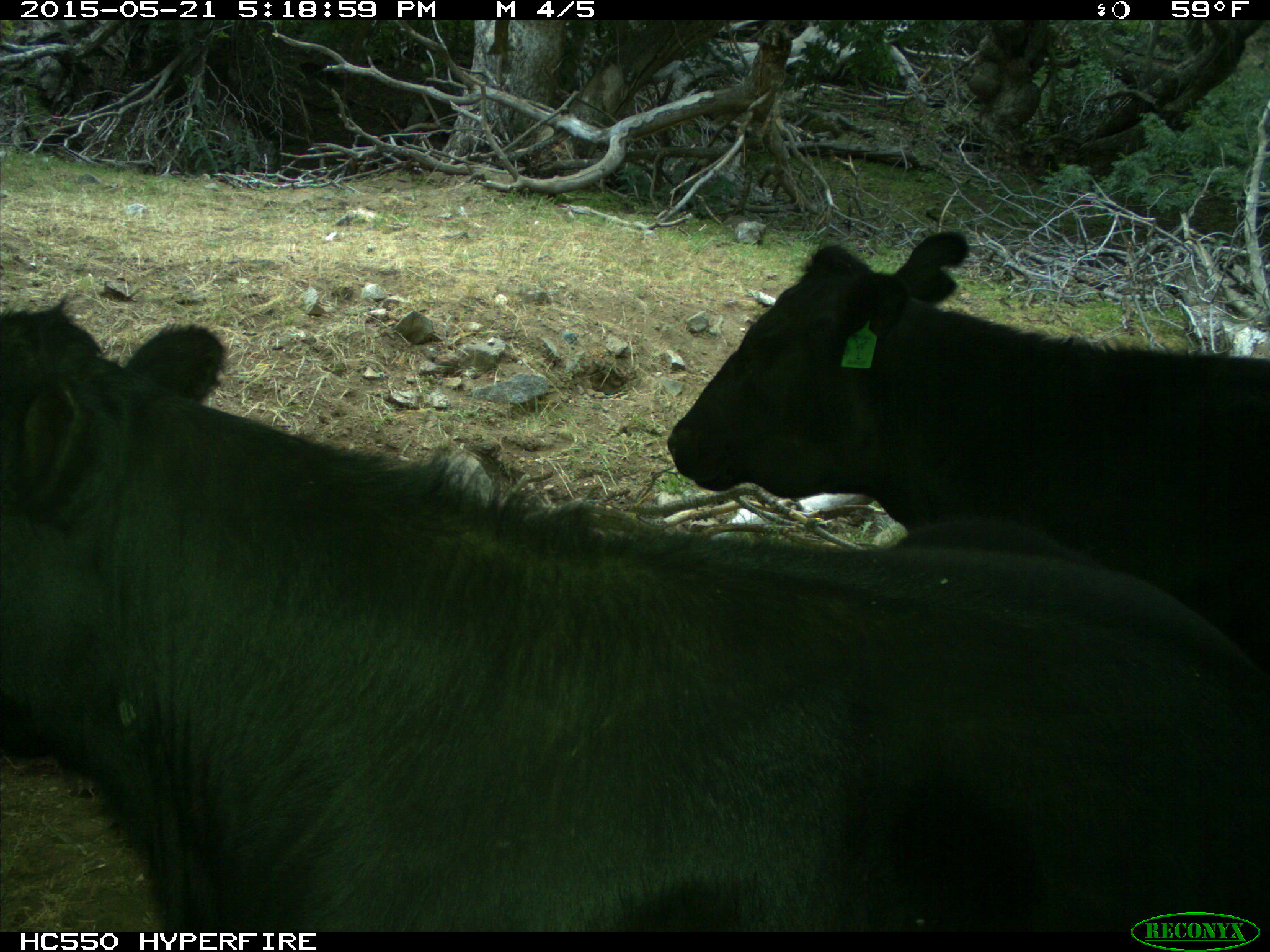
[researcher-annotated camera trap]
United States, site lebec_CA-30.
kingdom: Animalia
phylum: Chordata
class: Mammalia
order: Artiodactyla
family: Bovidae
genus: Bos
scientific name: Bos taurus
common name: domestic cow